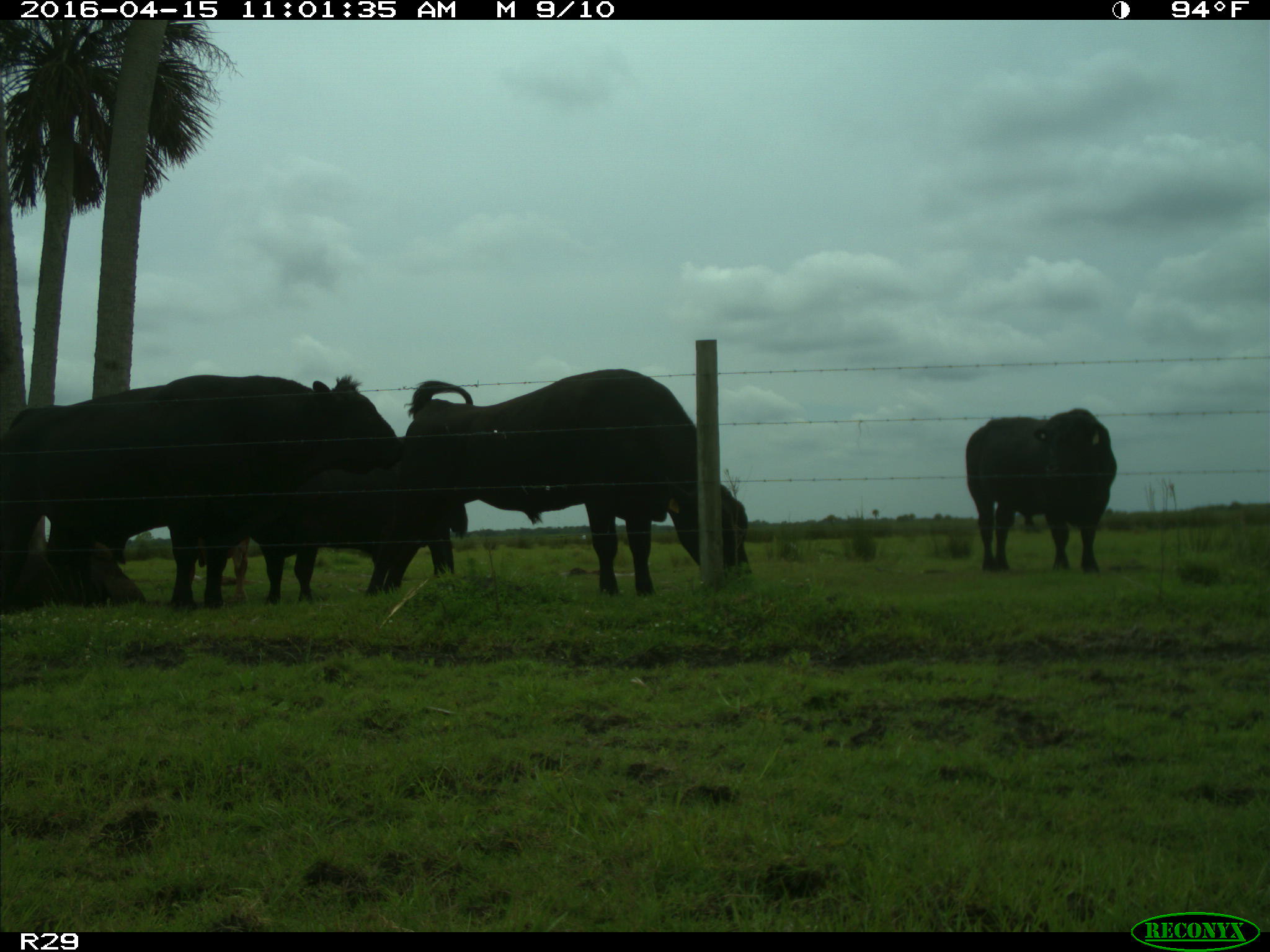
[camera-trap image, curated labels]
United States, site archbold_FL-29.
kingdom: Animalia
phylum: Chordata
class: Mammalia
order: Artiodactyla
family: Bovidae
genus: Bos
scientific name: Bos taurus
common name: domestic cow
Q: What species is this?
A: Bos taurus (domestic cow).